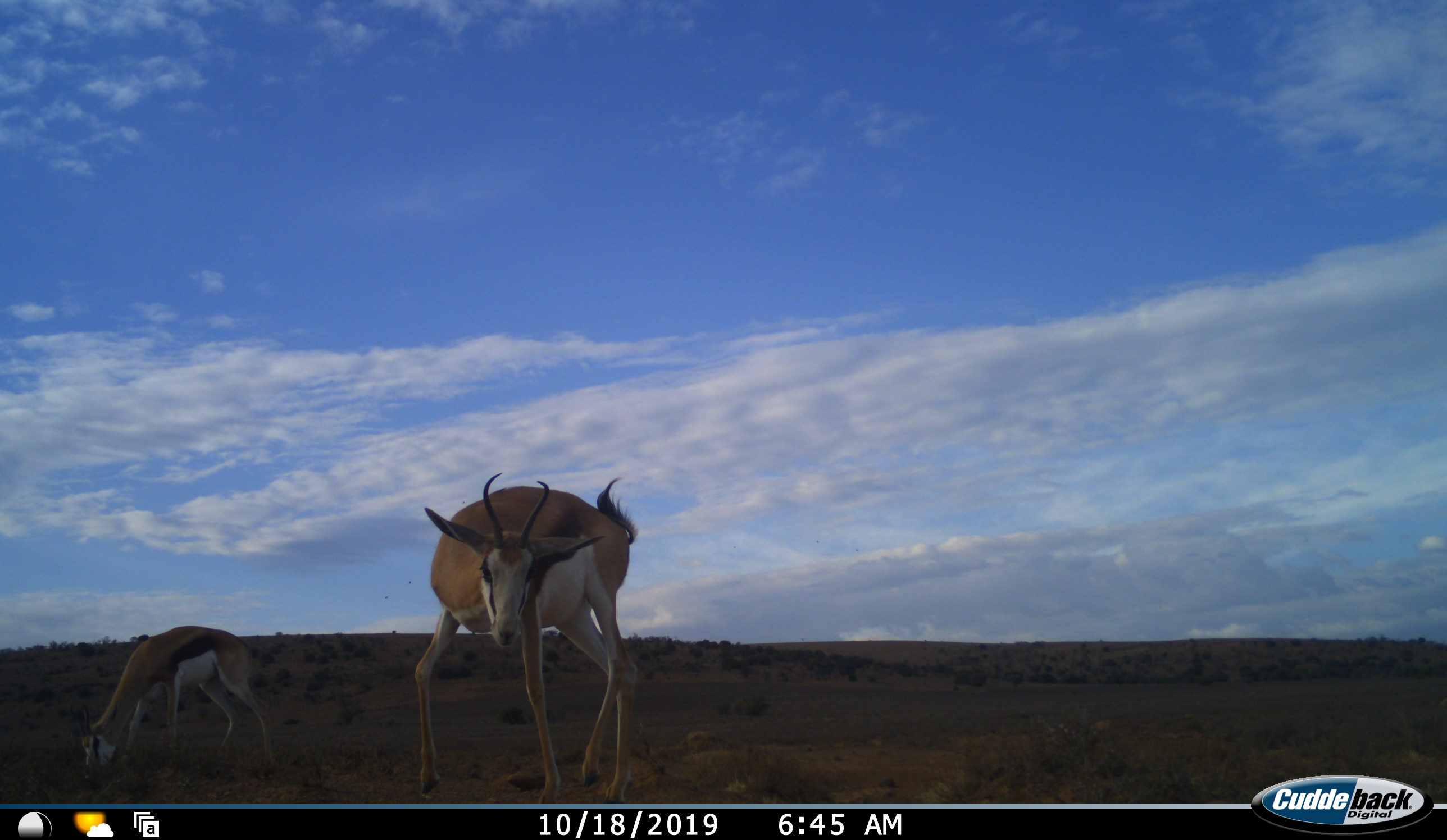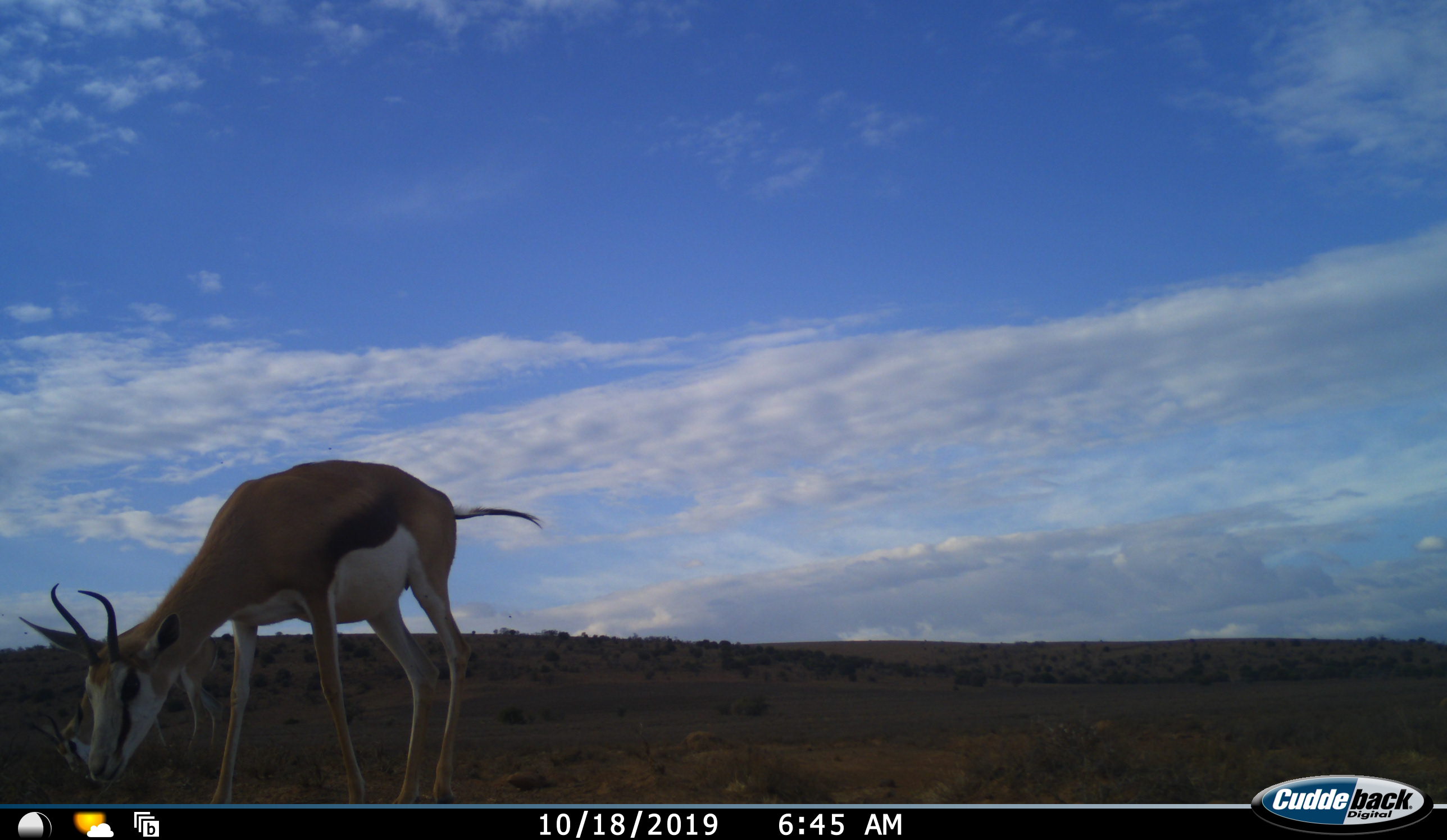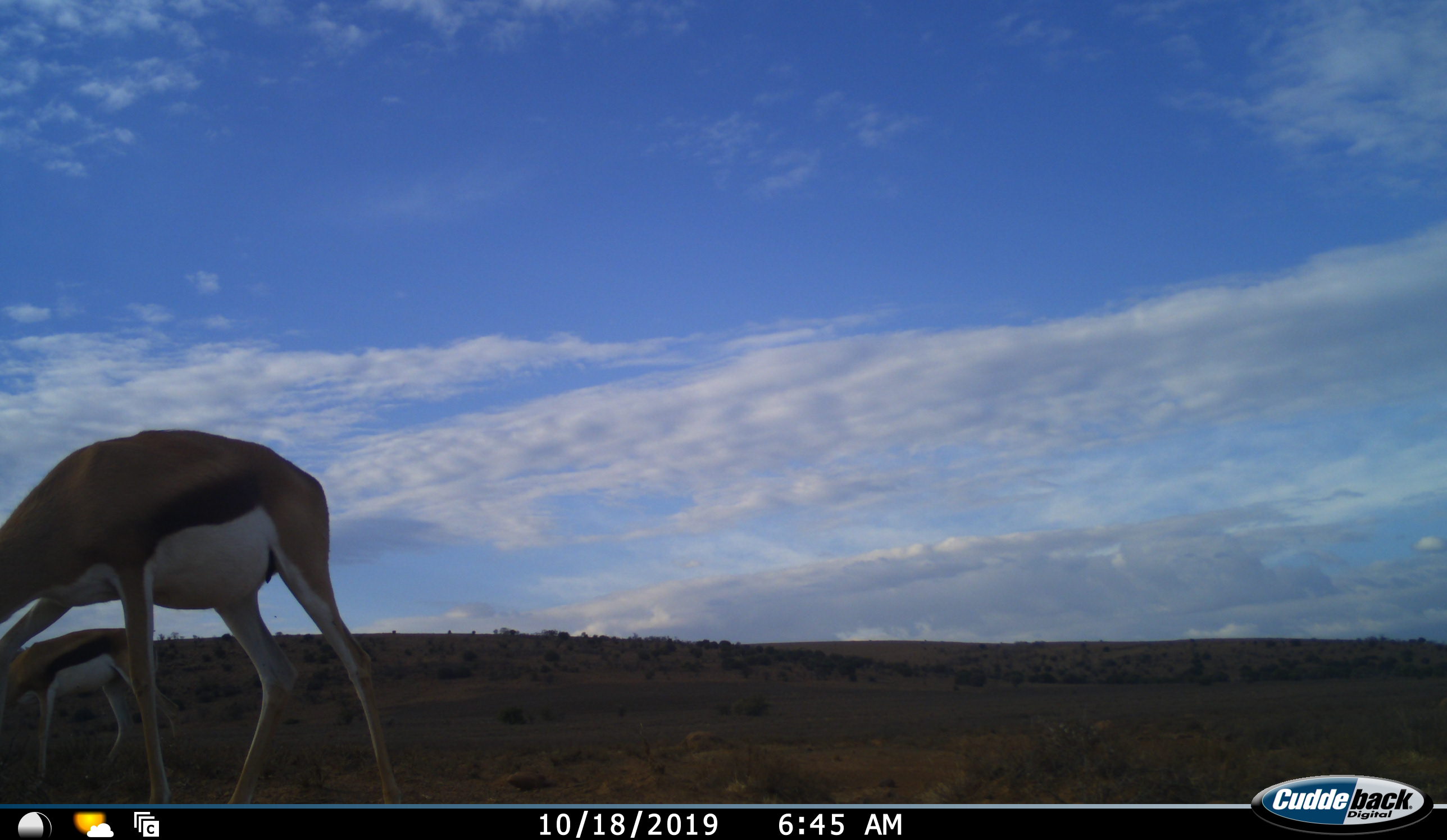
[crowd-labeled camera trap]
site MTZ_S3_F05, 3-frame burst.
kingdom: Animalia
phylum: Chordata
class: Mammalia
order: Artiodactyla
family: Bovidae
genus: Antidorcas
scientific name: Antidorcas marsupialis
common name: springbok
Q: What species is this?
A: Springbok (Antidorcas marsupialis).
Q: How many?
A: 2.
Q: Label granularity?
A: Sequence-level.